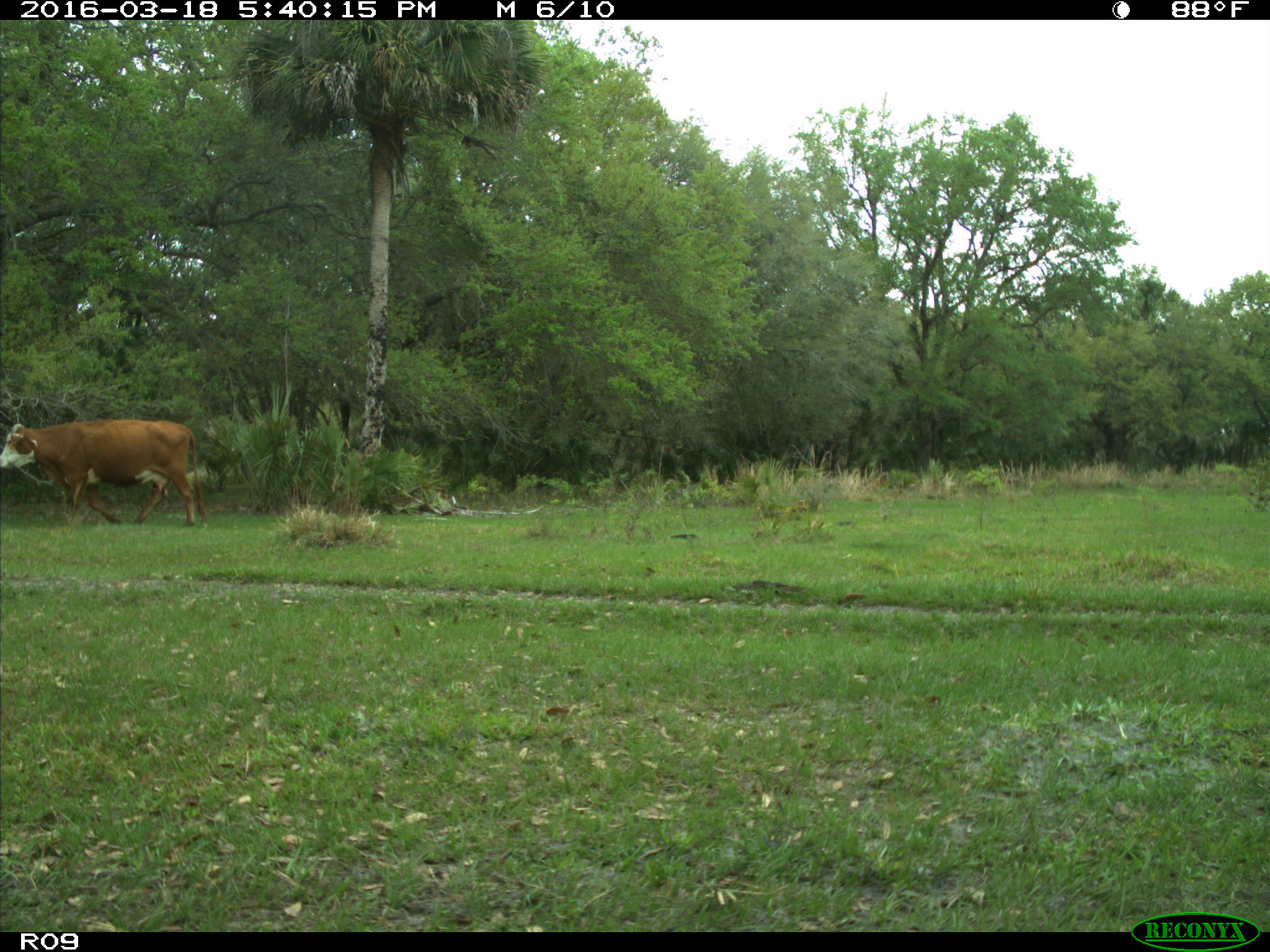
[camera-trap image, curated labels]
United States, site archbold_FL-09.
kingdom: Animalia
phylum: Chordata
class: Mammalia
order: Artiodactyla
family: Bovidae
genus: Bos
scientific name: Bos taurus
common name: domestic cow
Bos taurus (domestic cow).